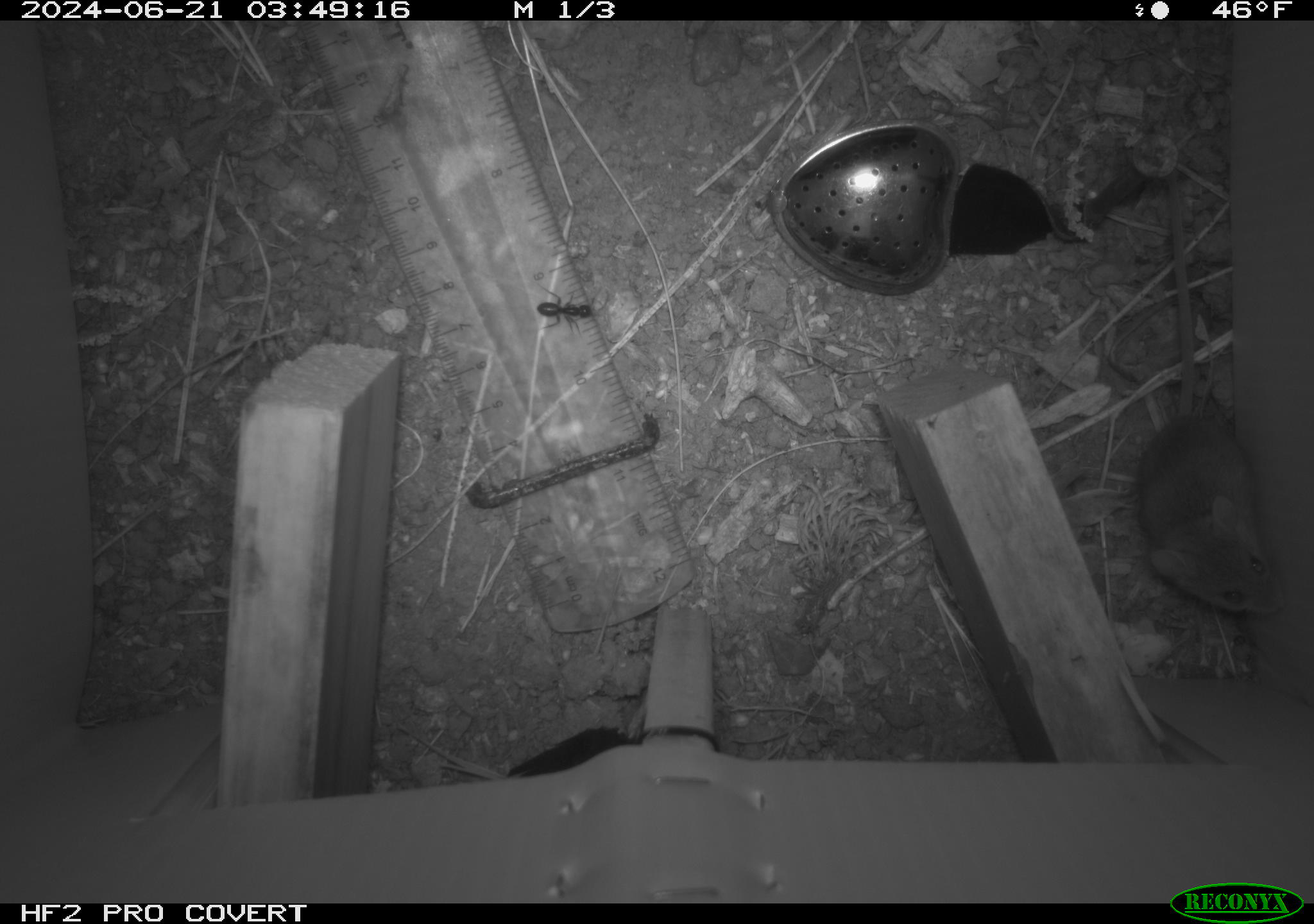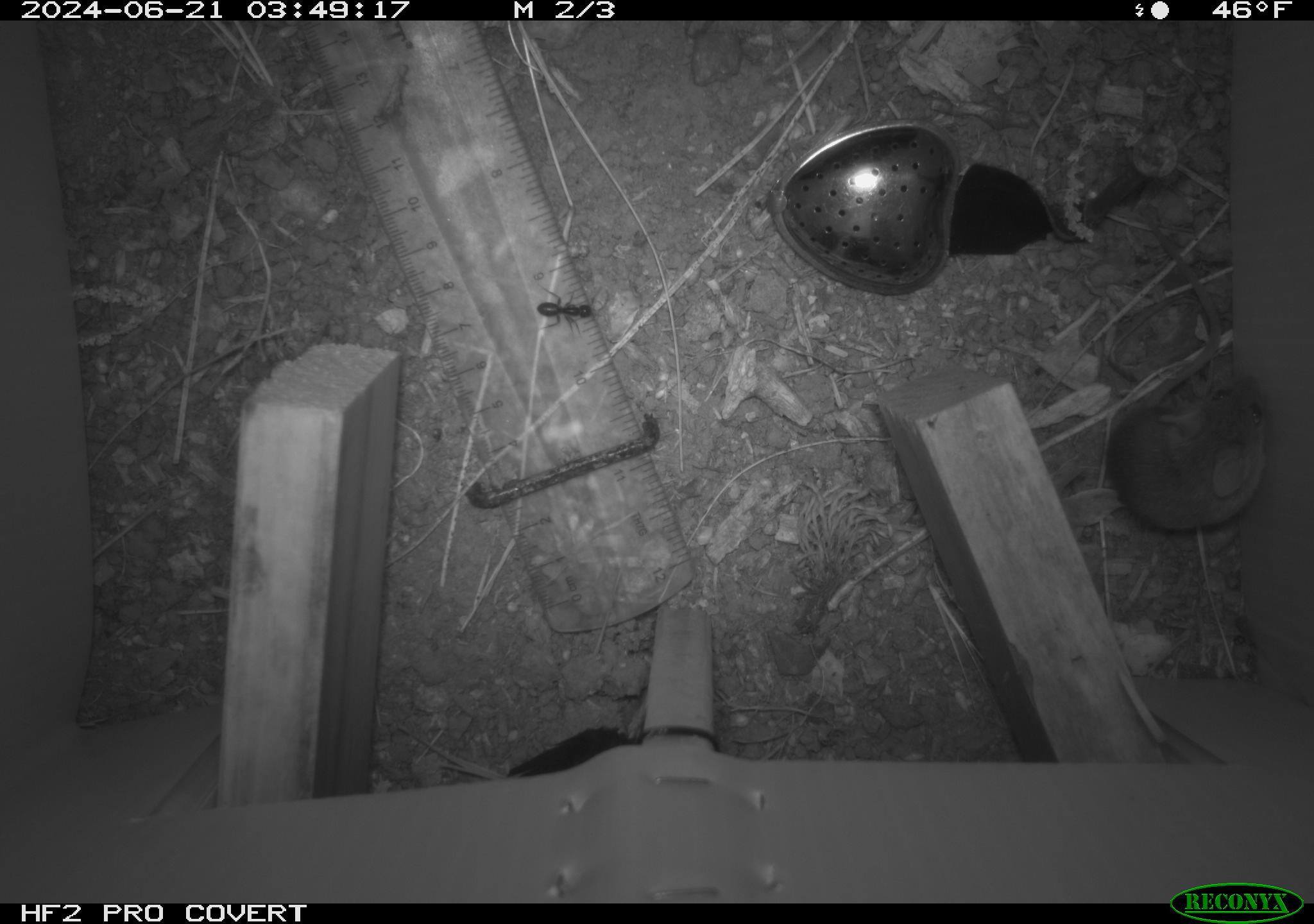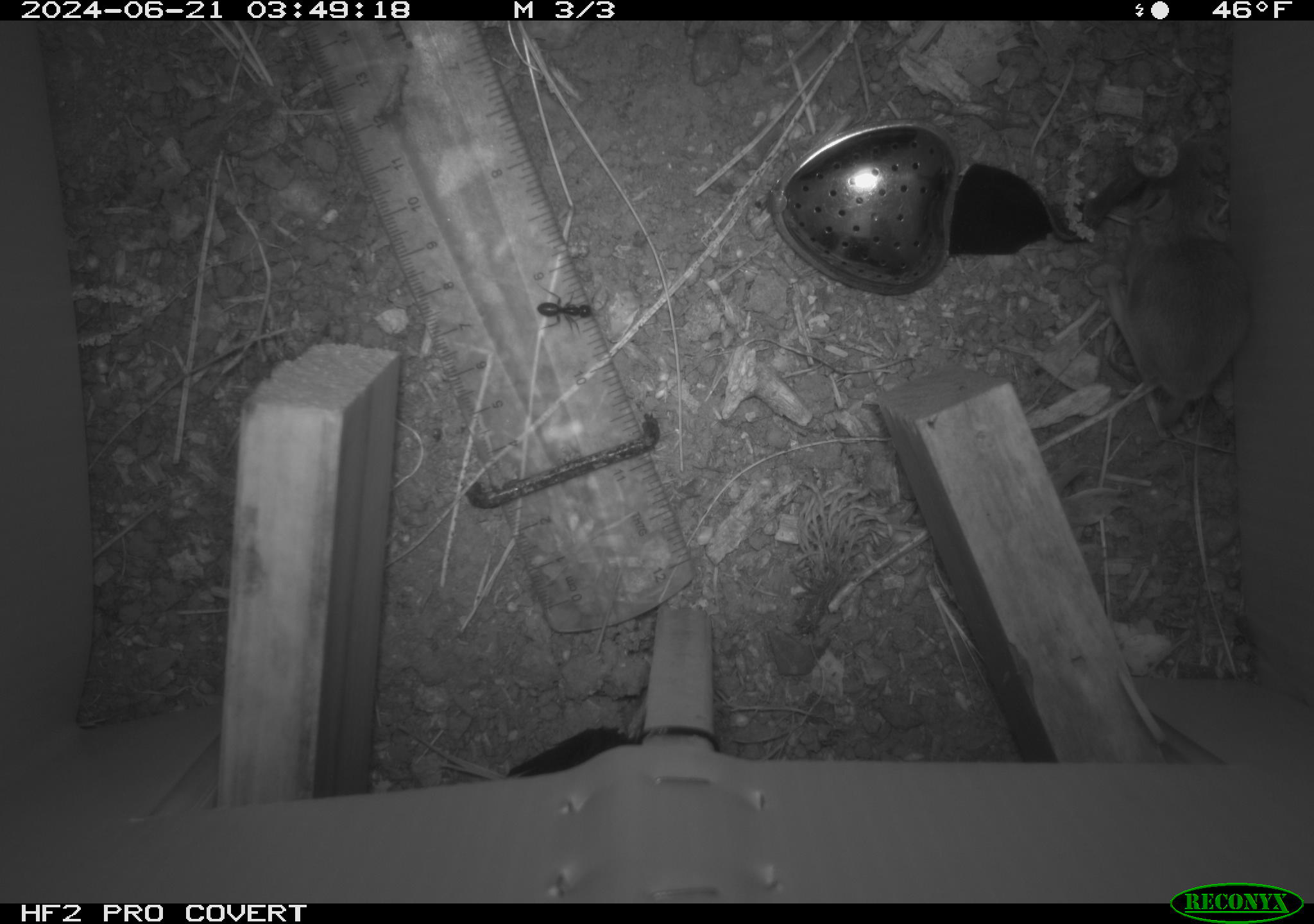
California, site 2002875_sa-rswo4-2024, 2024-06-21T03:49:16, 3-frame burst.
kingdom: Animalia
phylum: Chordata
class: Mammalia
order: Rodentia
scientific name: Rodentia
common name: mouse species